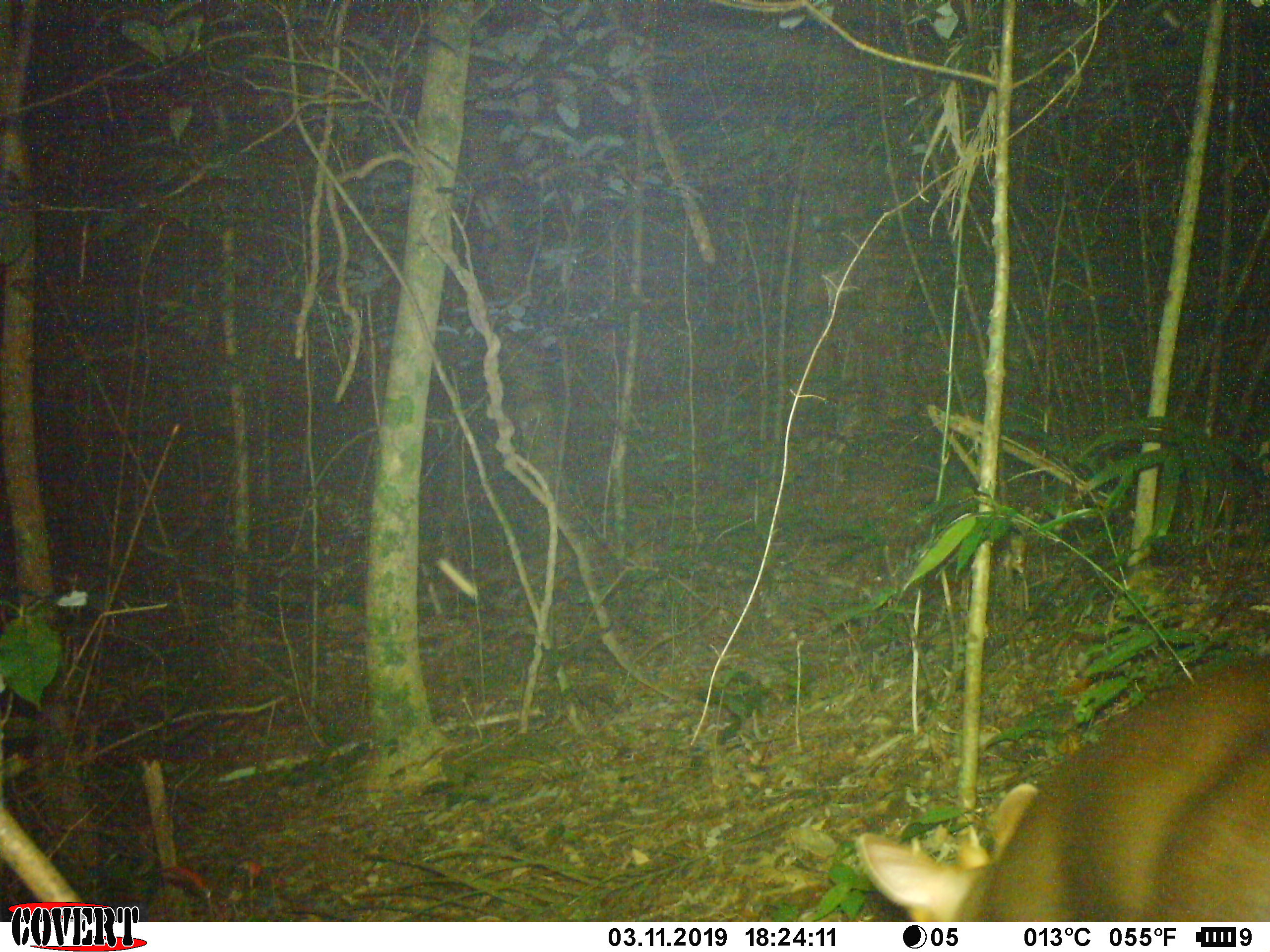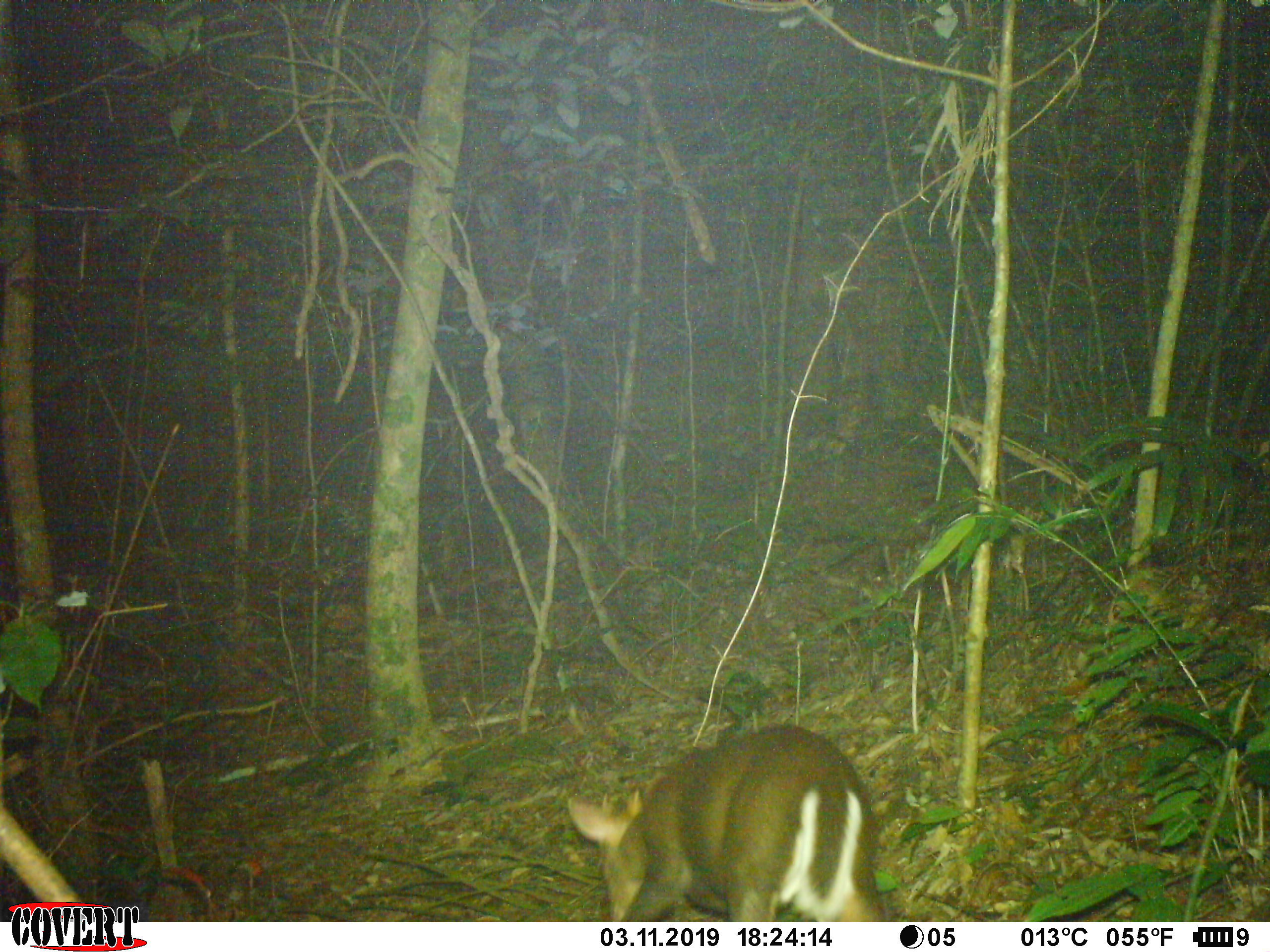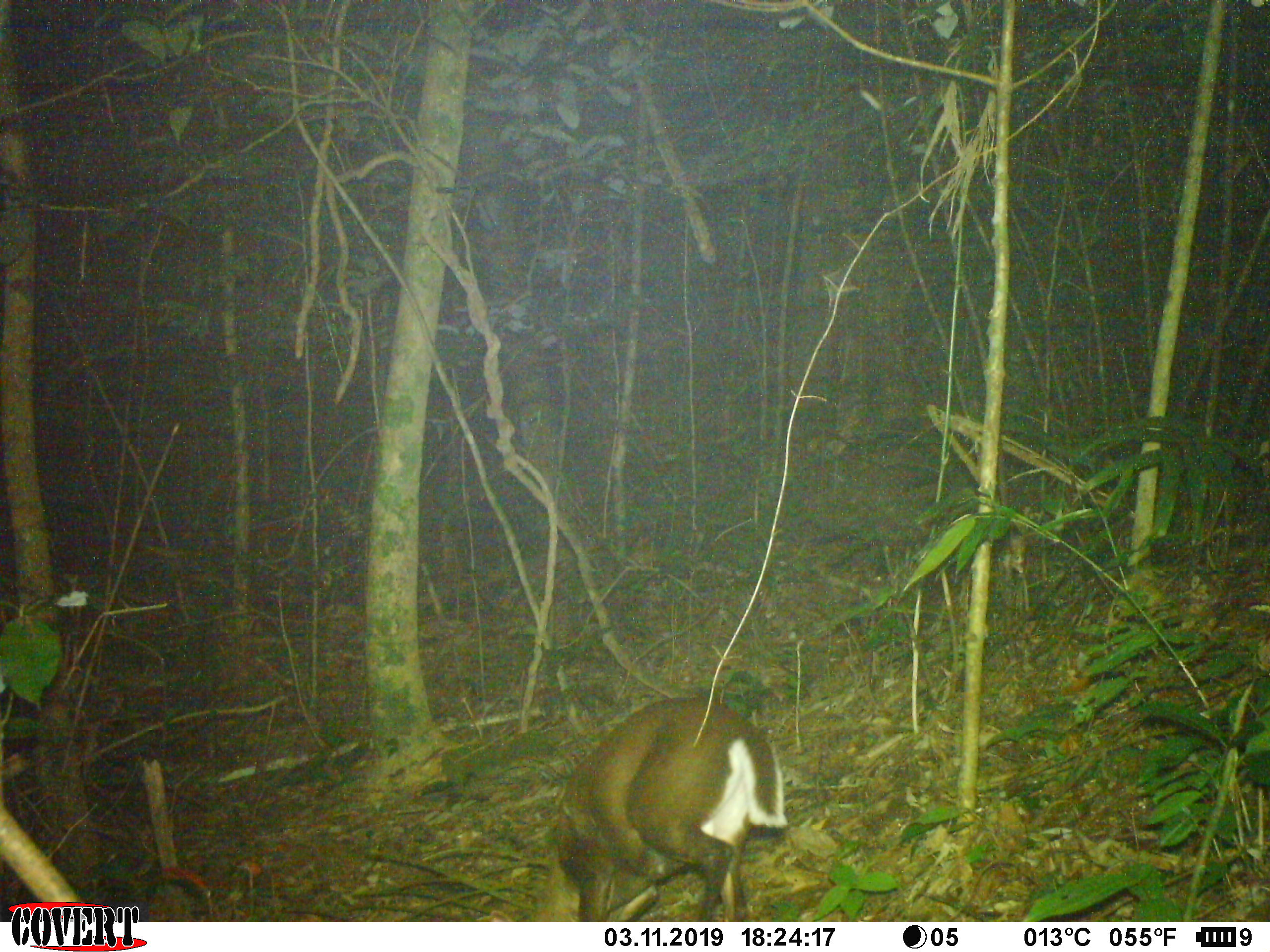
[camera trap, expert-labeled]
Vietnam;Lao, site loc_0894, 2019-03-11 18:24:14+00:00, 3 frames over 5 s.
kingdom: Animalia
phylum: Chordata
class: Mammalia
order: Artiodactyla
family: Cervidae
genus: Muntiacus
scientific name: Muntiacus rooseveltorum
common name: roosevelt's muntjac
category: roosevelts muntjac group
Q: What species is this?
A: Roosevelts muntjac group (roosevelt's muntjac) (Muntiacus rooseveltorum).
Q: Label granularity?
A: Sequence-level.